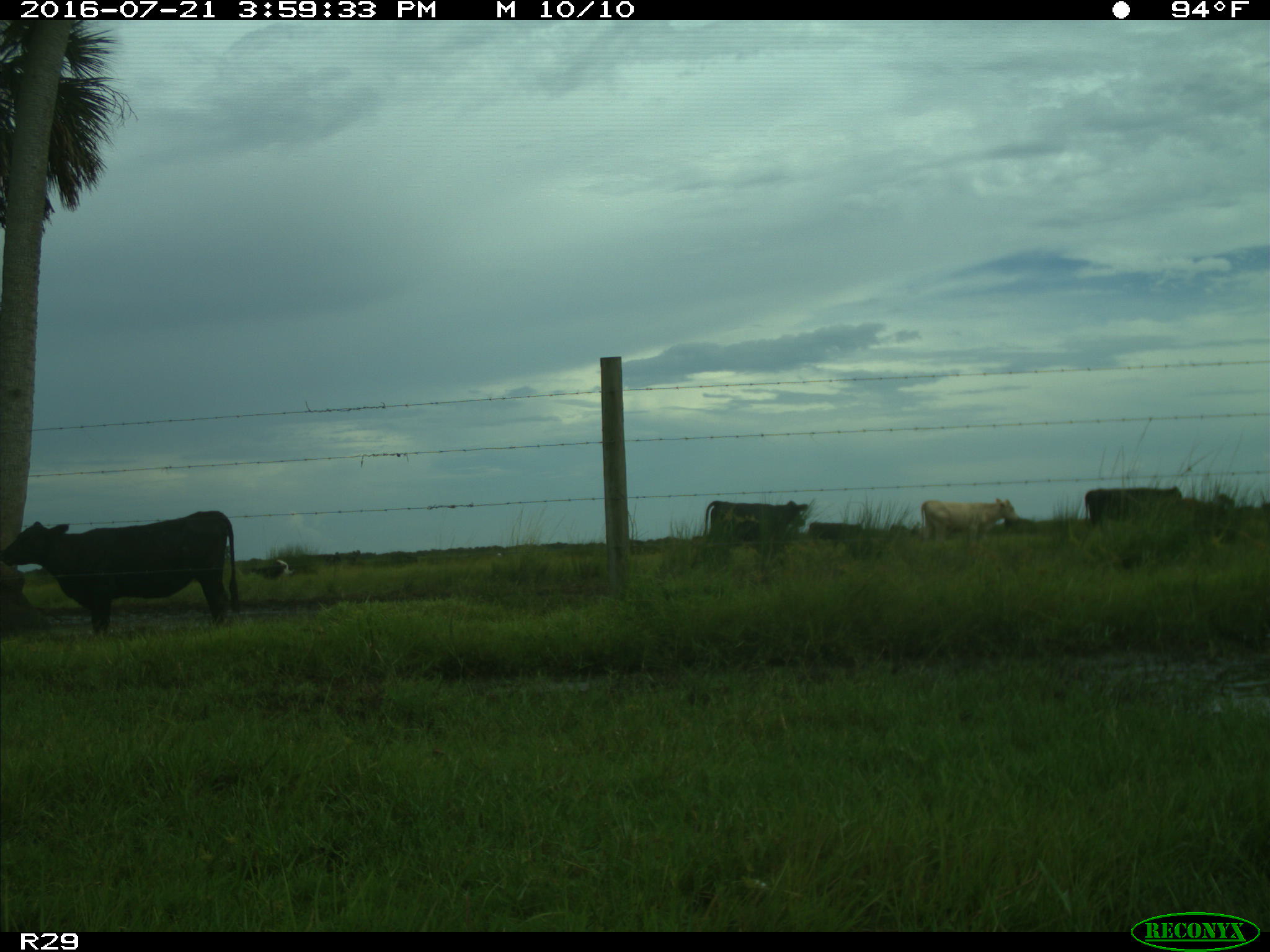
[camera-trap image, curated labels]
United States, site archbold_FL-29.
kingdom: Animalia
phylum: Chordata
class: Mammalia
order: Artiodactyla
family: Bovidae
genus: Bos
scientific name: Bos taurus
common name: domestic cow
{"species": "Bos taurus (domestic cow)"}